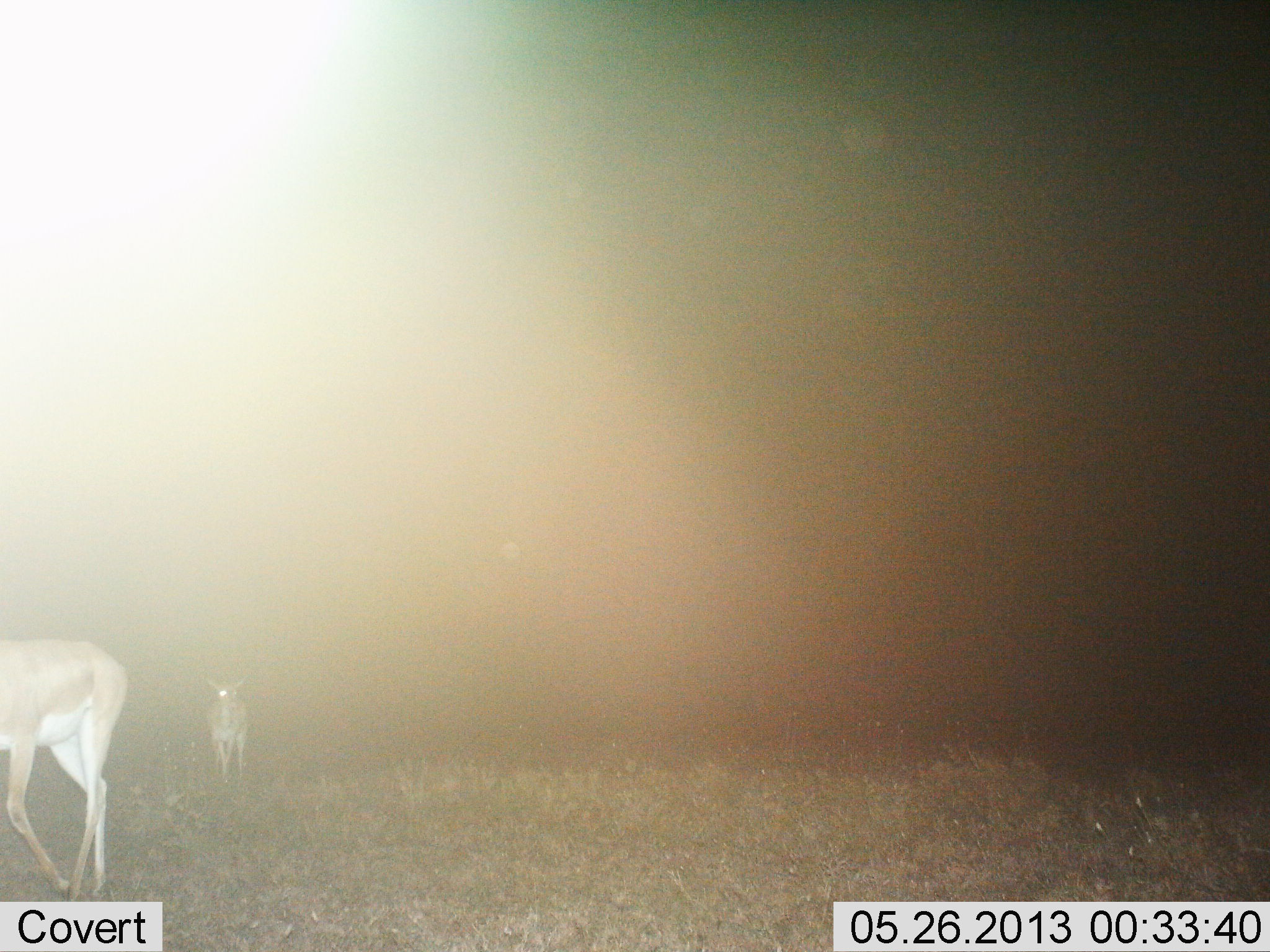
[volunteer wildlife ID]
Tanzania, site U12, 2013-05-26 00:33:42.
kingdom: Animalia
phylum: Chordata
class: Mammalia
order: Artiodactyla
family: Bovidae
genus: Nanger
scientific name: Nanger granti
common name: grant's gazelle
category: gazellegrants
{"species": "gazellegrants (grant's gazelle) (Nanger granti)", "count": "2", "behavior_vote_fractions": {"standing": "29%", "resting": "0%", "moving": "86%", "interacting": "0%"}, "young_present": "19%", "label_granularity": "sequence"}